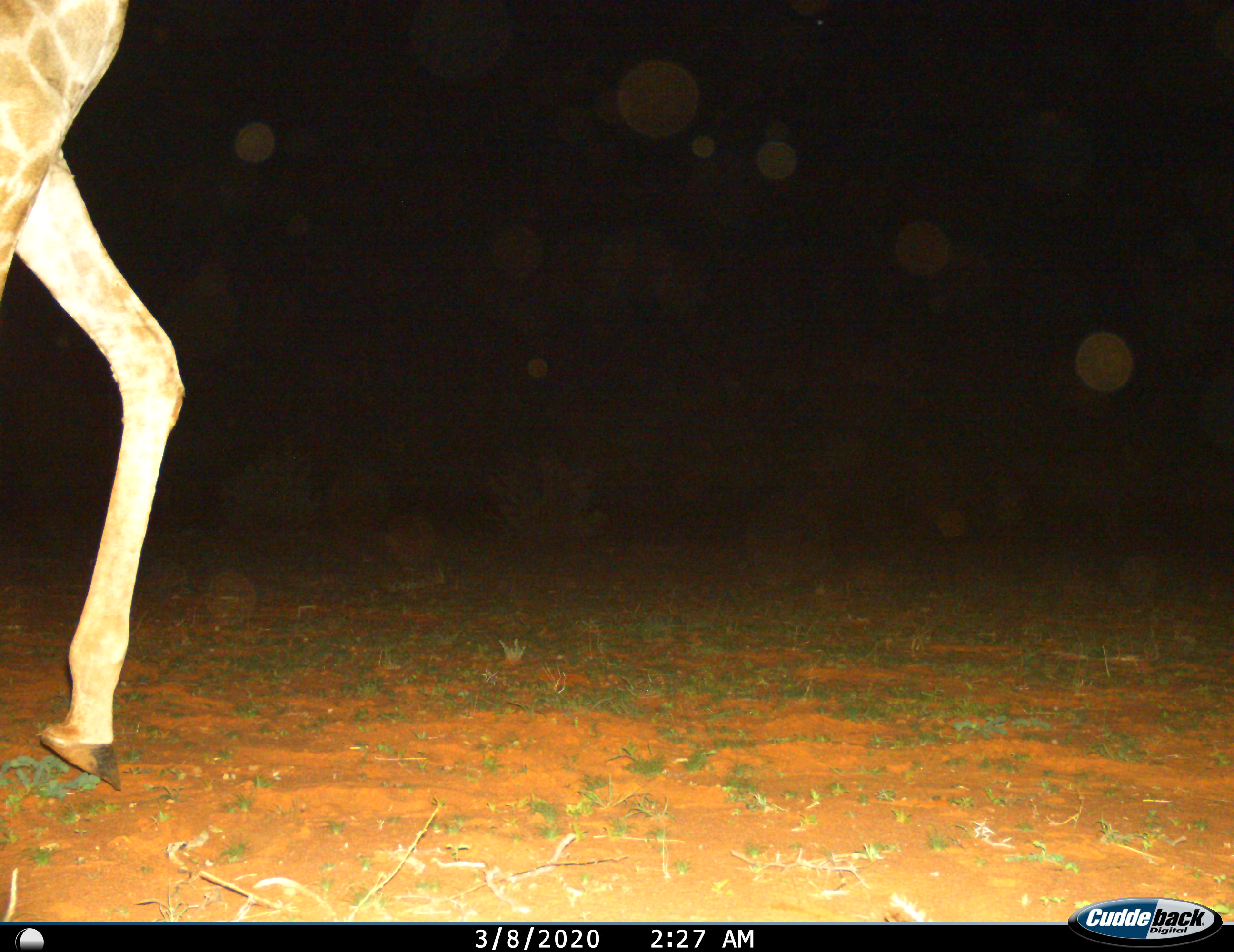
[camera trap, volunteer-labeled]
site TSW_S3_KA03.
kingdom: Animalia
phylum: Chordata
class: Mammalia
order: Artiodactyla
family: Giraffidae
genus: Giraffa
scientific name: Giraffa camelopardalis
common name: giraffe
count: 1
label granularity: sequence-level